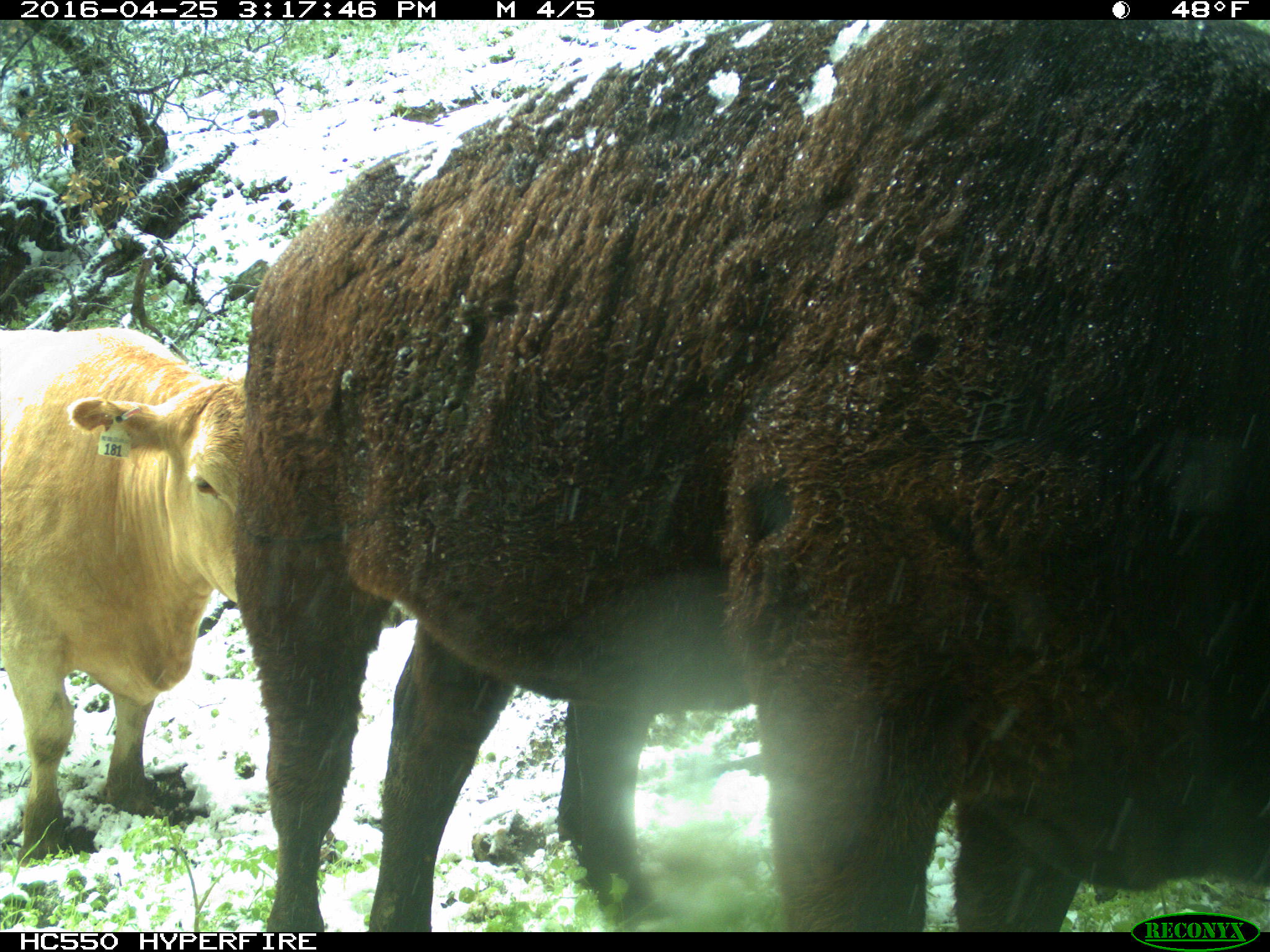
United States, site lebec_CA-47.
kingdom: Animalia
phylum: Chordata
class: Mammalia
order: Artiodactyla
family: Bovidae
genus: Bos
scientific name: Bos taurus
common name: domestic cow